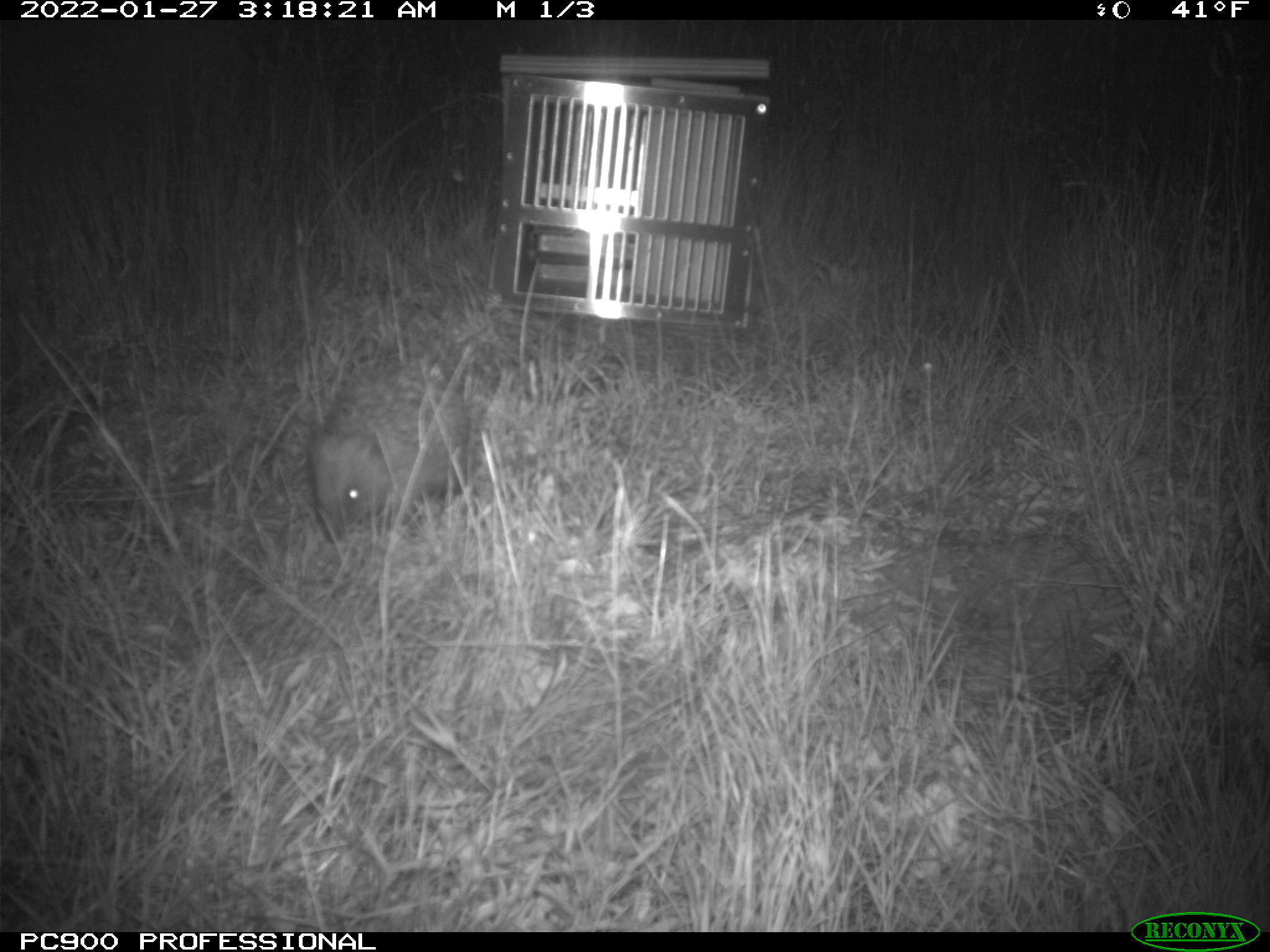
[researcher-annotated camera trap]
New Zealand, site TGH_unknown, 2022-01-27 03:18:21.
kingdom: Animalia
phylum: Chordata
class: Mammalia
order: Eulipotyphla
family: Erinaceidae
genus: Erinaceus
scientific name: Erinaceus europaeus europaeus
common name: european hedgehog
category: hedgehog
Hedgehog (european hedgehog) (Erinaceus europaeus europaeus).